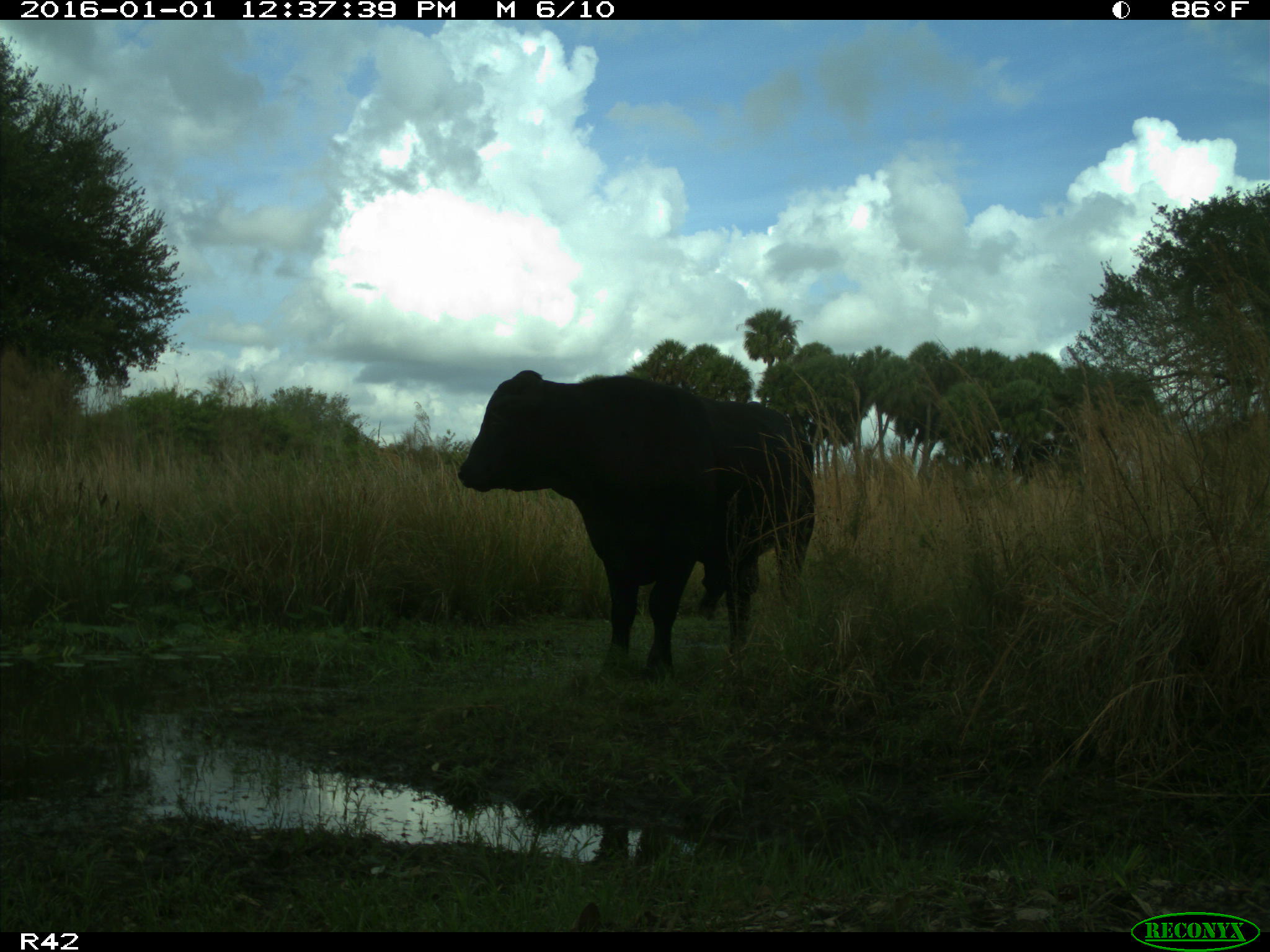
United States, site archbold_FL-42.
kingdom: Animalia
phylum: Chordata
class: Mammalia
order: Artiodactyla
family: Bovidae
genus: Bos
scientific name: Bos taurus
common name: domestic cow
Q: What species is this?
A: Bos taurus (domestic cow).